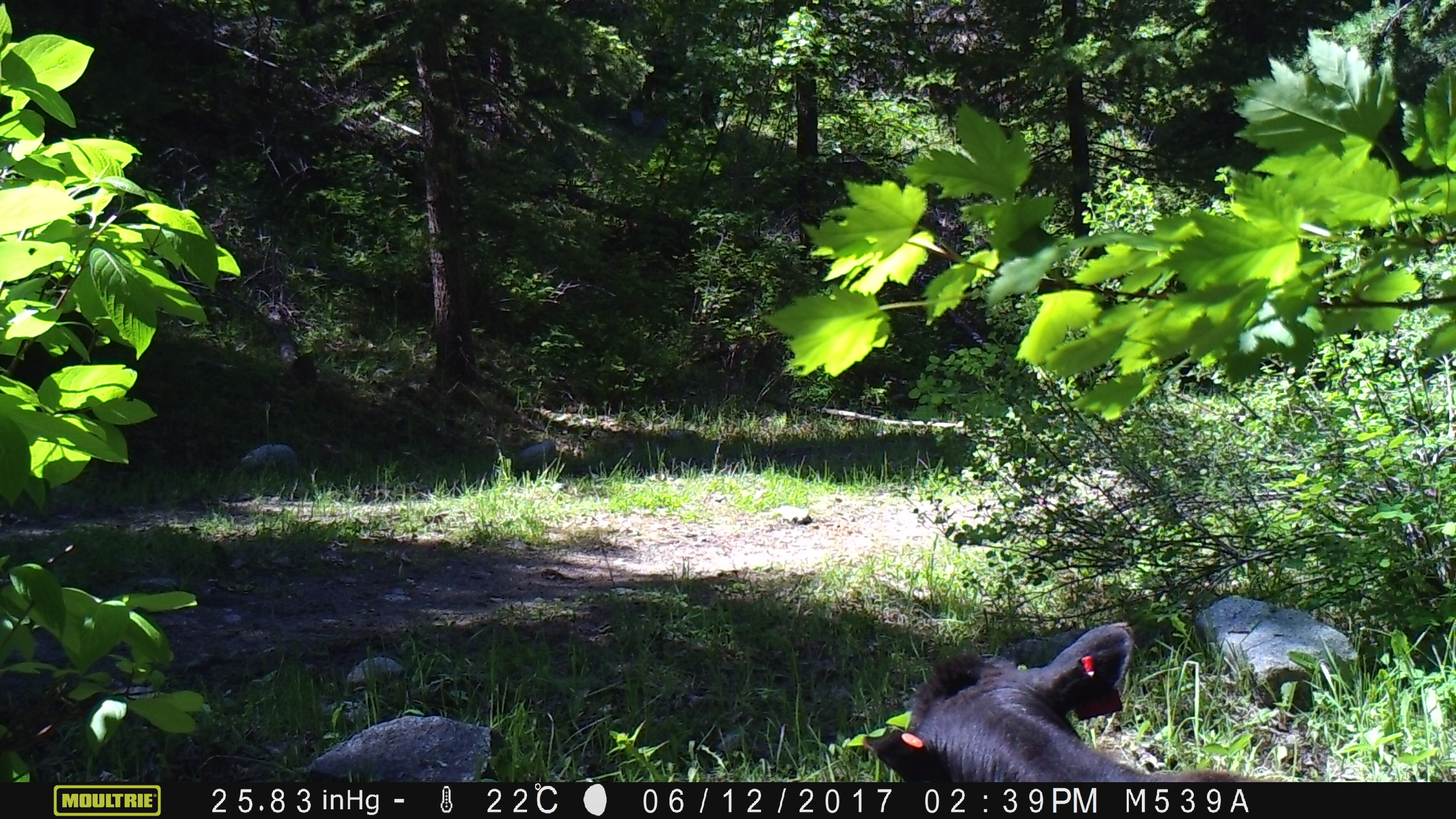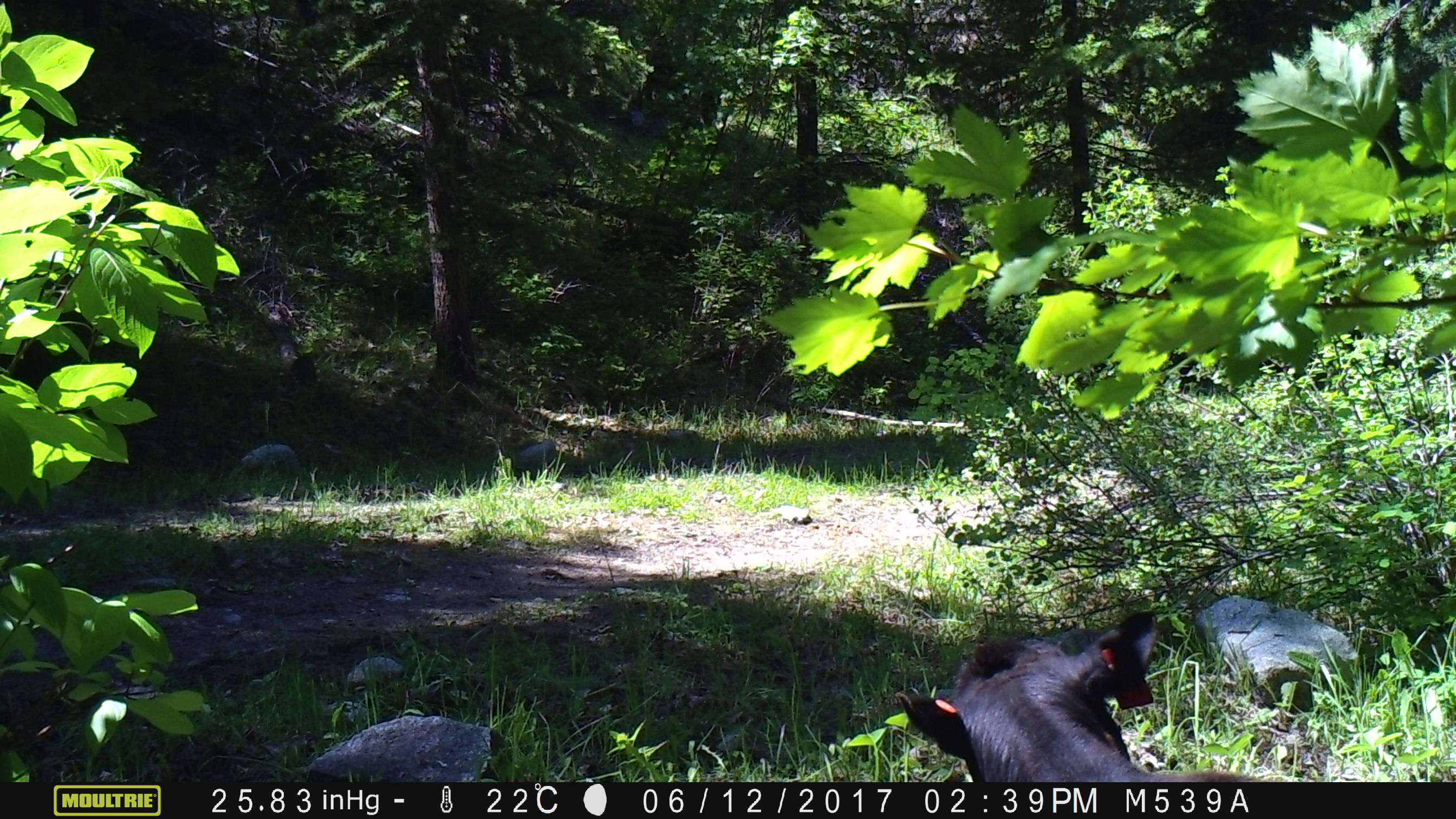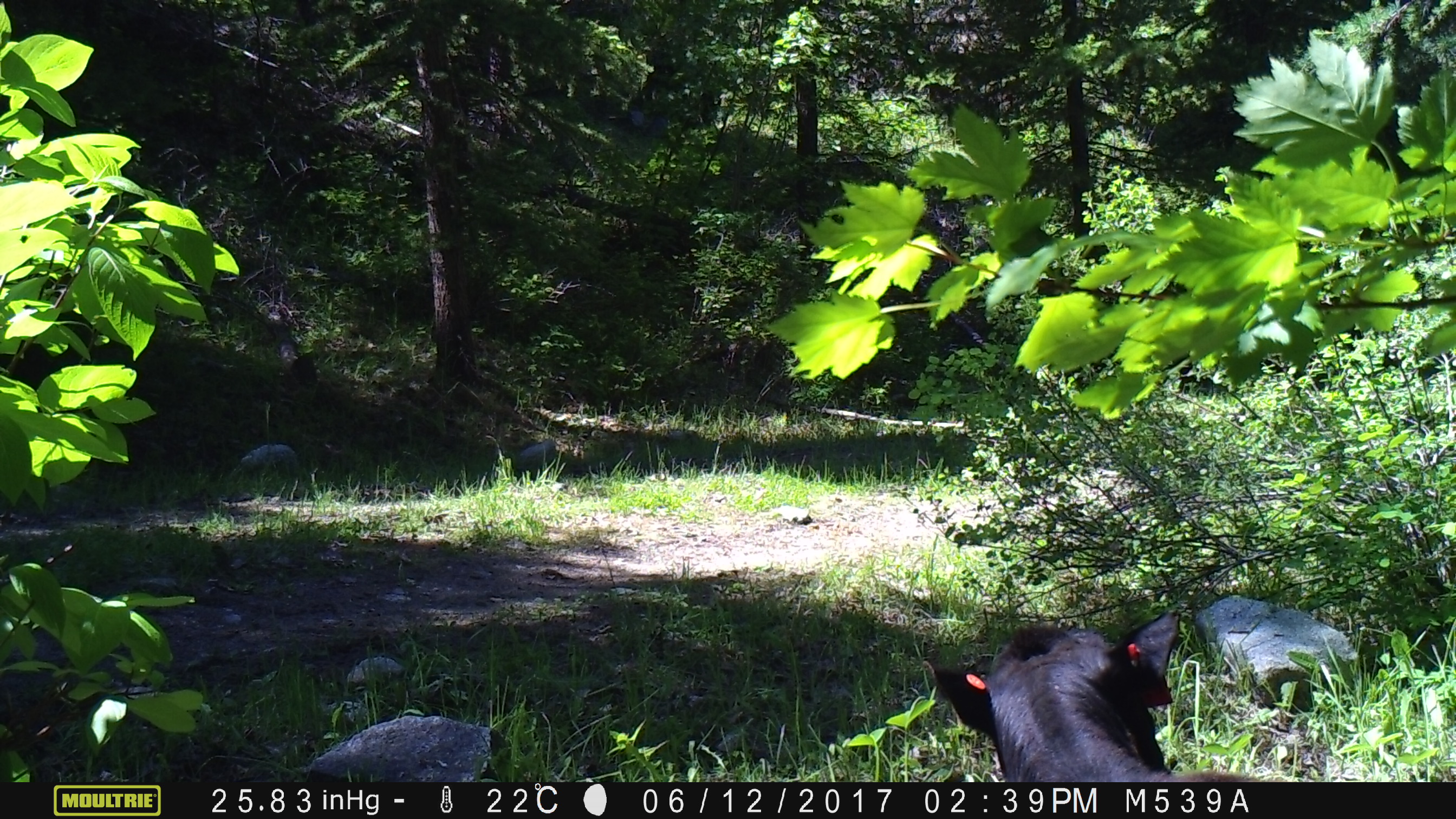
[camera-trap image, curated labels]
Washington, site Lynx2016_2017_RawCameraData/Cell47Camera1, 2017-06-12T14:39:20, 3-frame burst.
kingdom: Animalia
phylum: Chordata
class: Mammalia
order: Artiodactyla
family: Bovidae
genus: Bos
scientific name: Bos taurus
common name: domestic cattle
Domestic cattle (Bos taurus). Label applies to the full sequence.